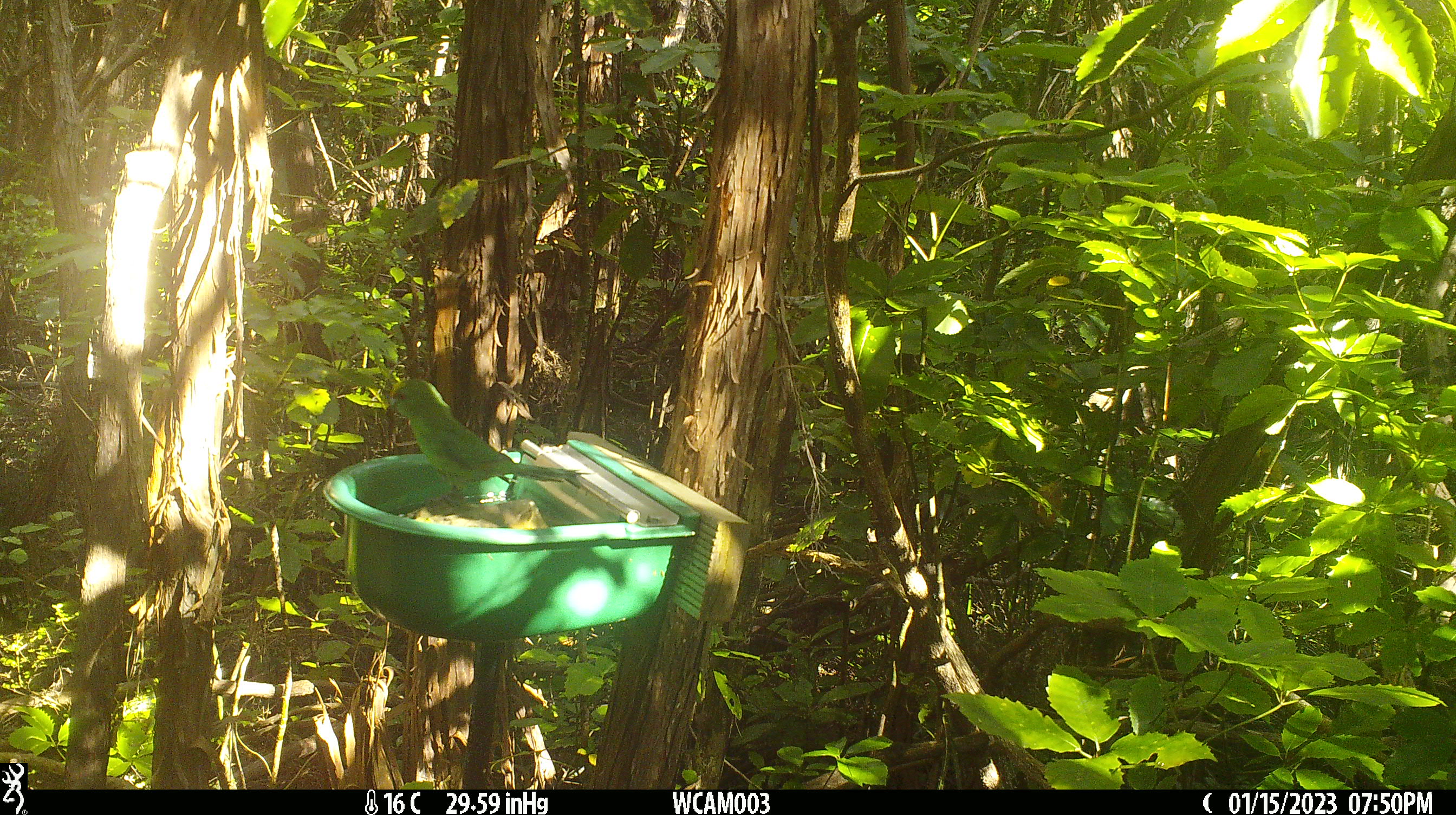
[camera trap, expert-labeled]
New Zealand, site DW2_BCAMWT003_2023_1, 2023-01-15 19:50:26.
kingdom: Animalia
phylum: Chordata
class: Aves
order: Psittaciformes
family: Psittaculidae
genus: Cyanoramphus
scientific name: Cyanoramphus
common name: parakeet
Parakeet (Cyanoramphus).